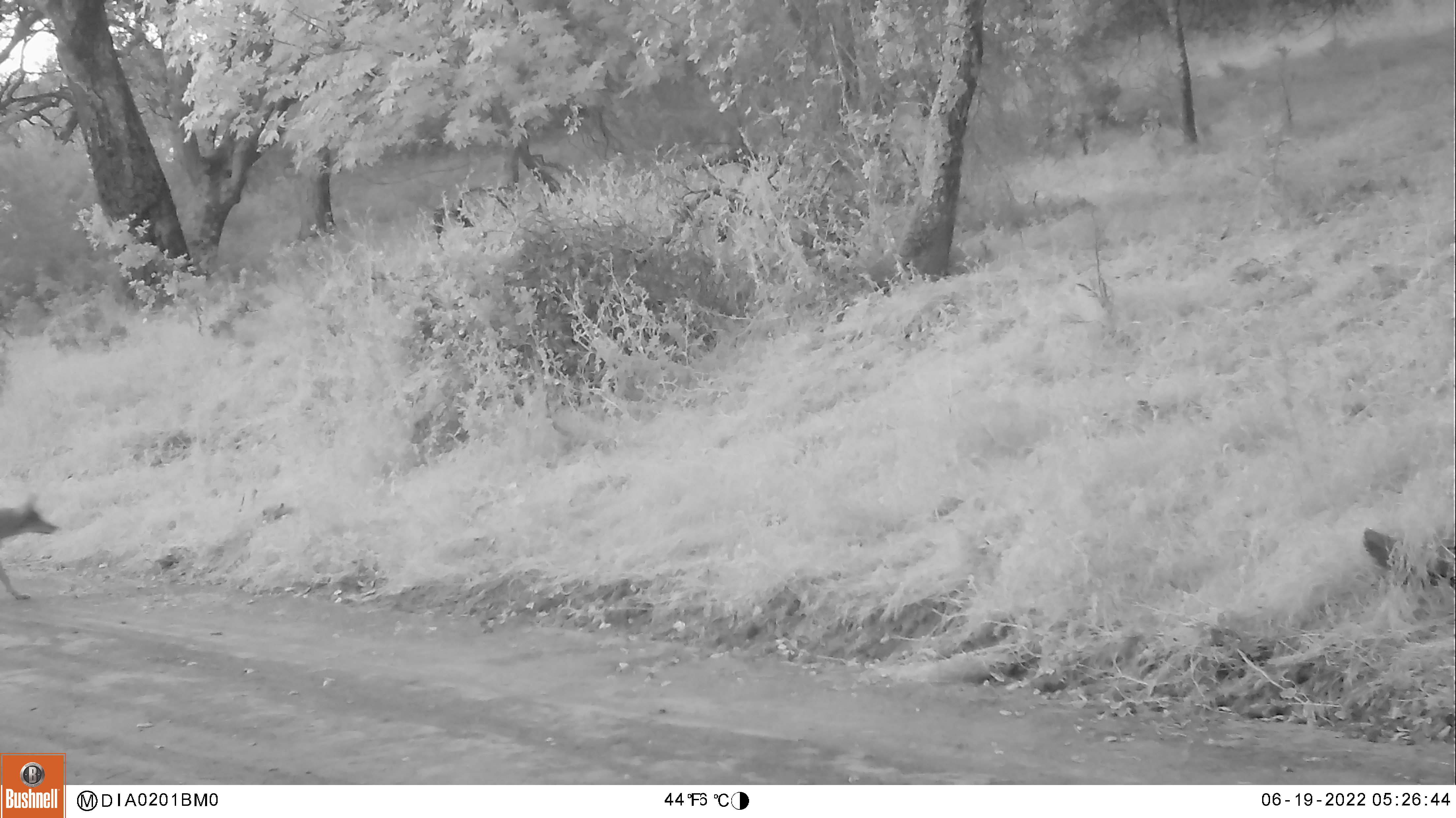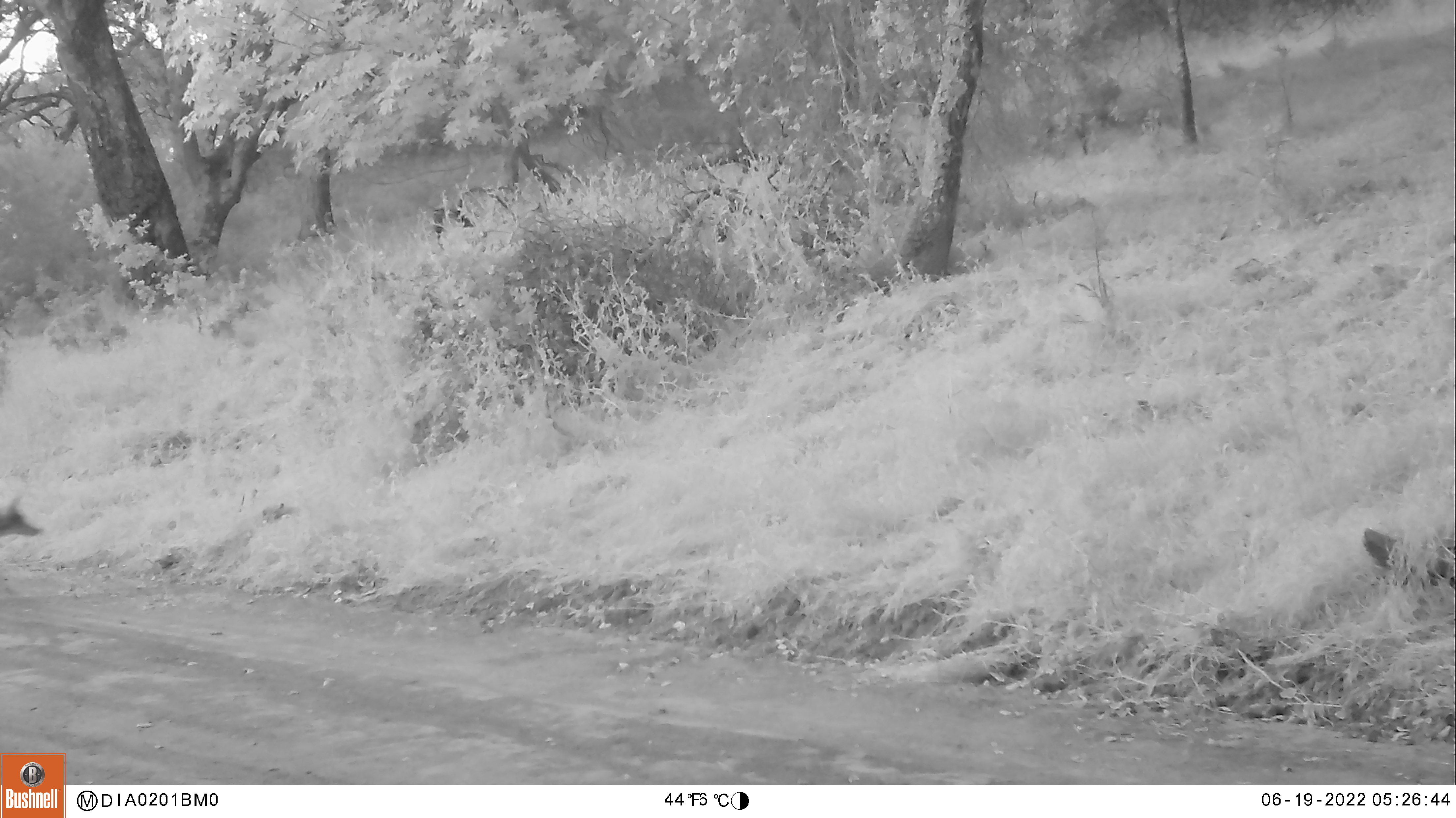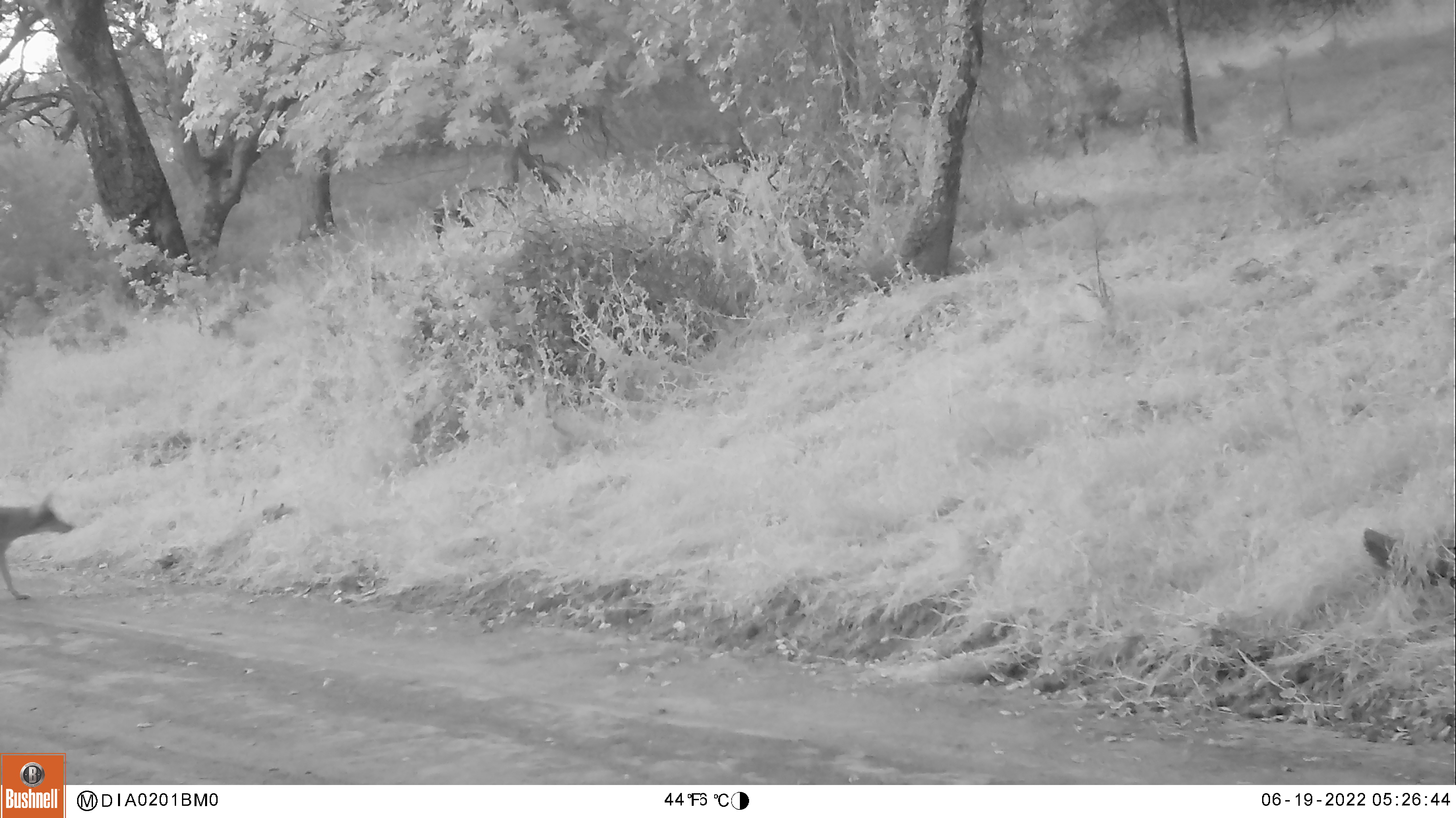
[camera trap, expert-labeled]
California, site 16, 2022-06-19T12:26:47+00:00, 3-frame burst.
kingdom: Animalia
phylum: Chordata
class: Mammalia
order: Carnivora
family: Canidae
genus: Canis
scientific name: Canis latrans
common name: coyote